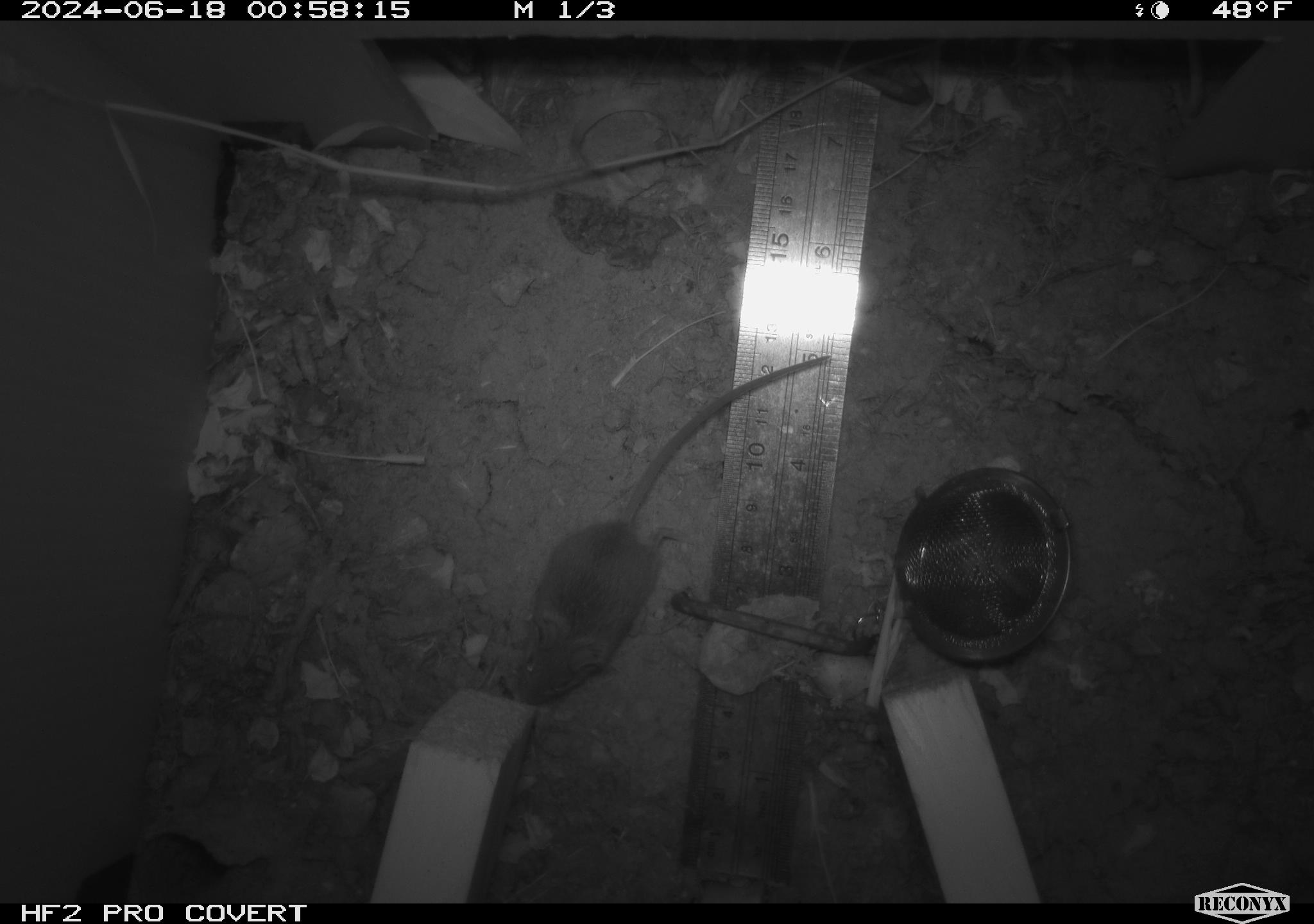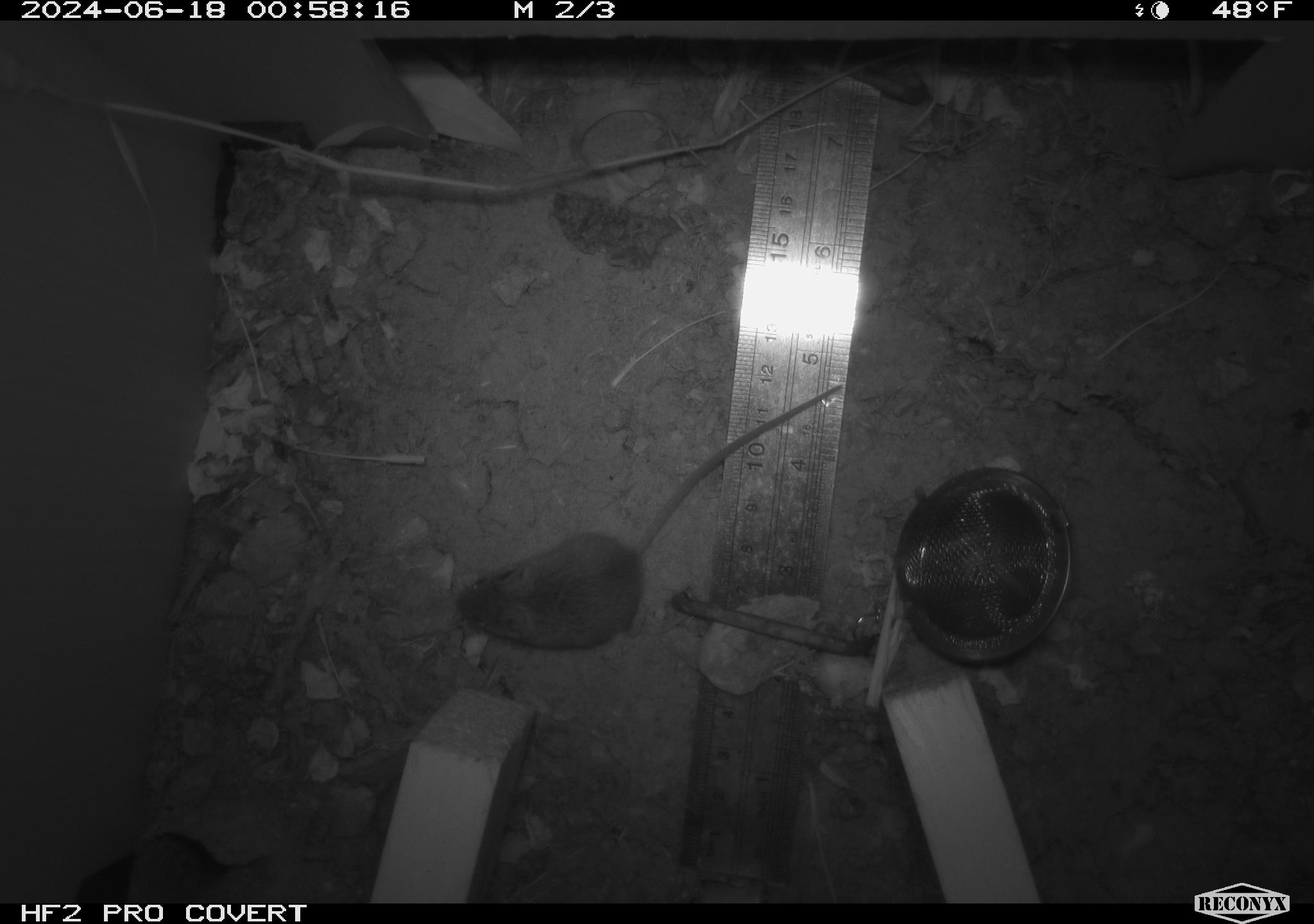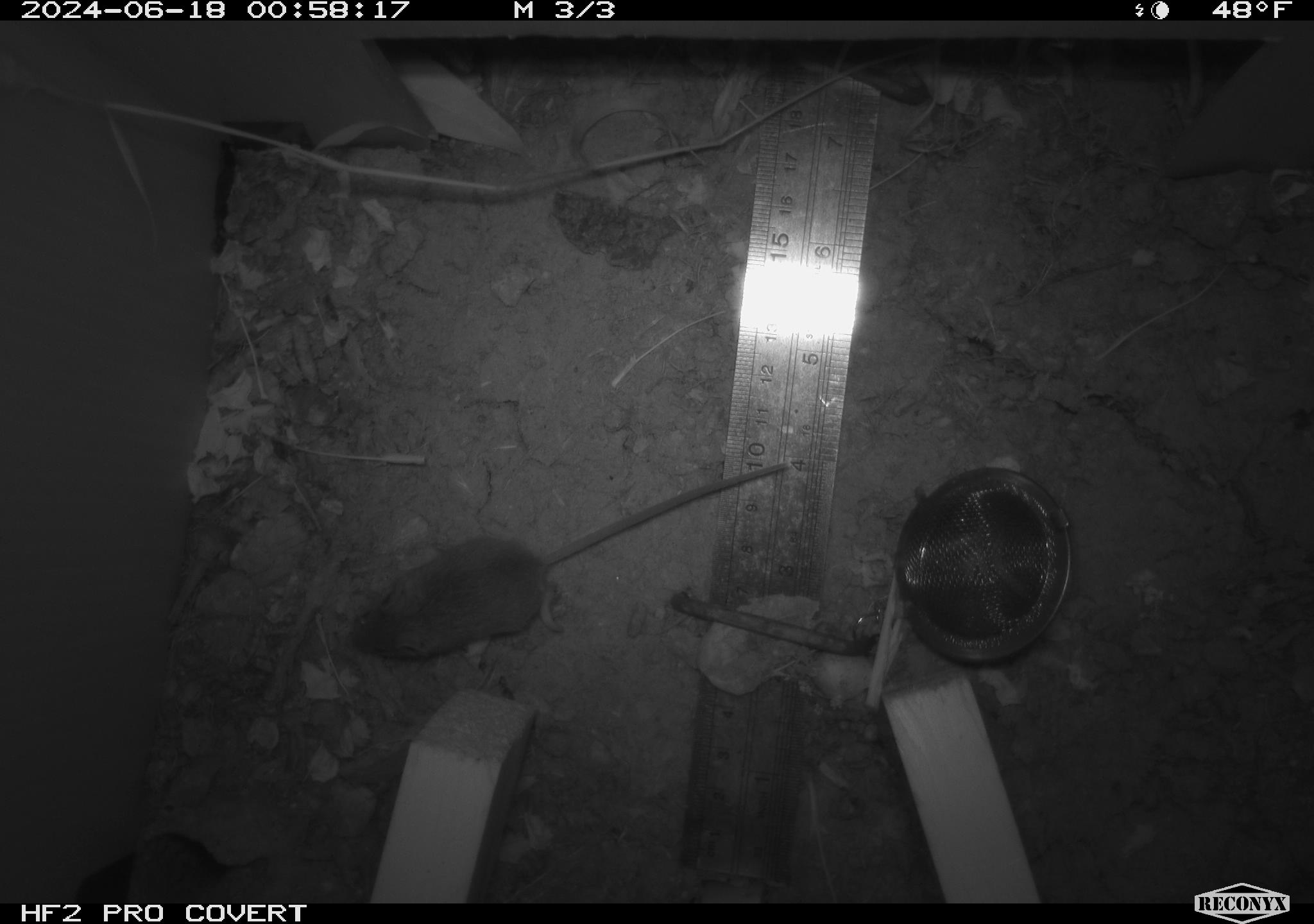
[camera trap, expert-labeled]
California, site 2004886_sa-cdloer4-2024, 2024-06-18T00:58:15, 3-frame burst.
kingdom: Animalia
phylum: Chordata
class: Mammalia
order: Rodentia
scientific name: Rodentia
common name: rodent